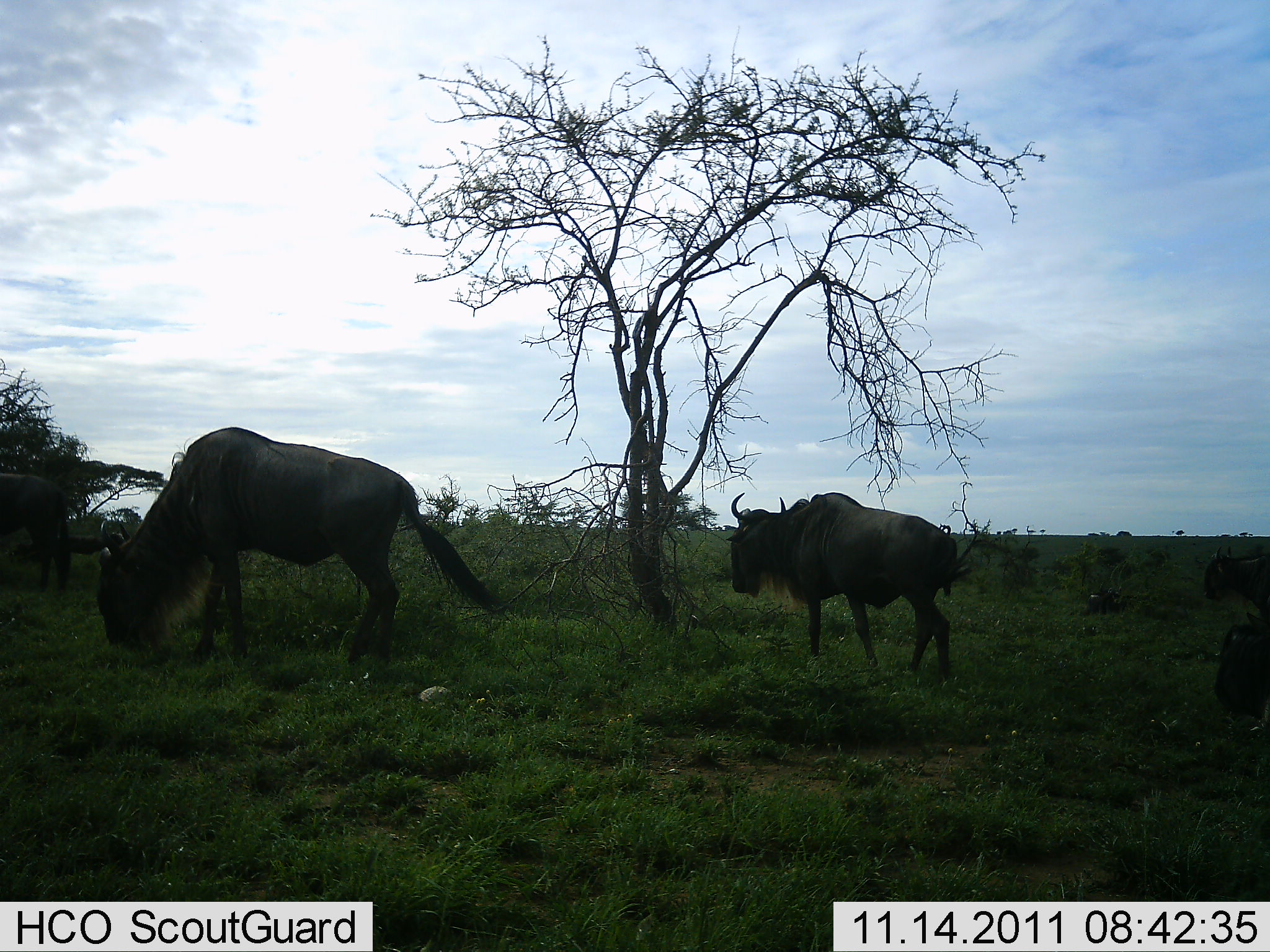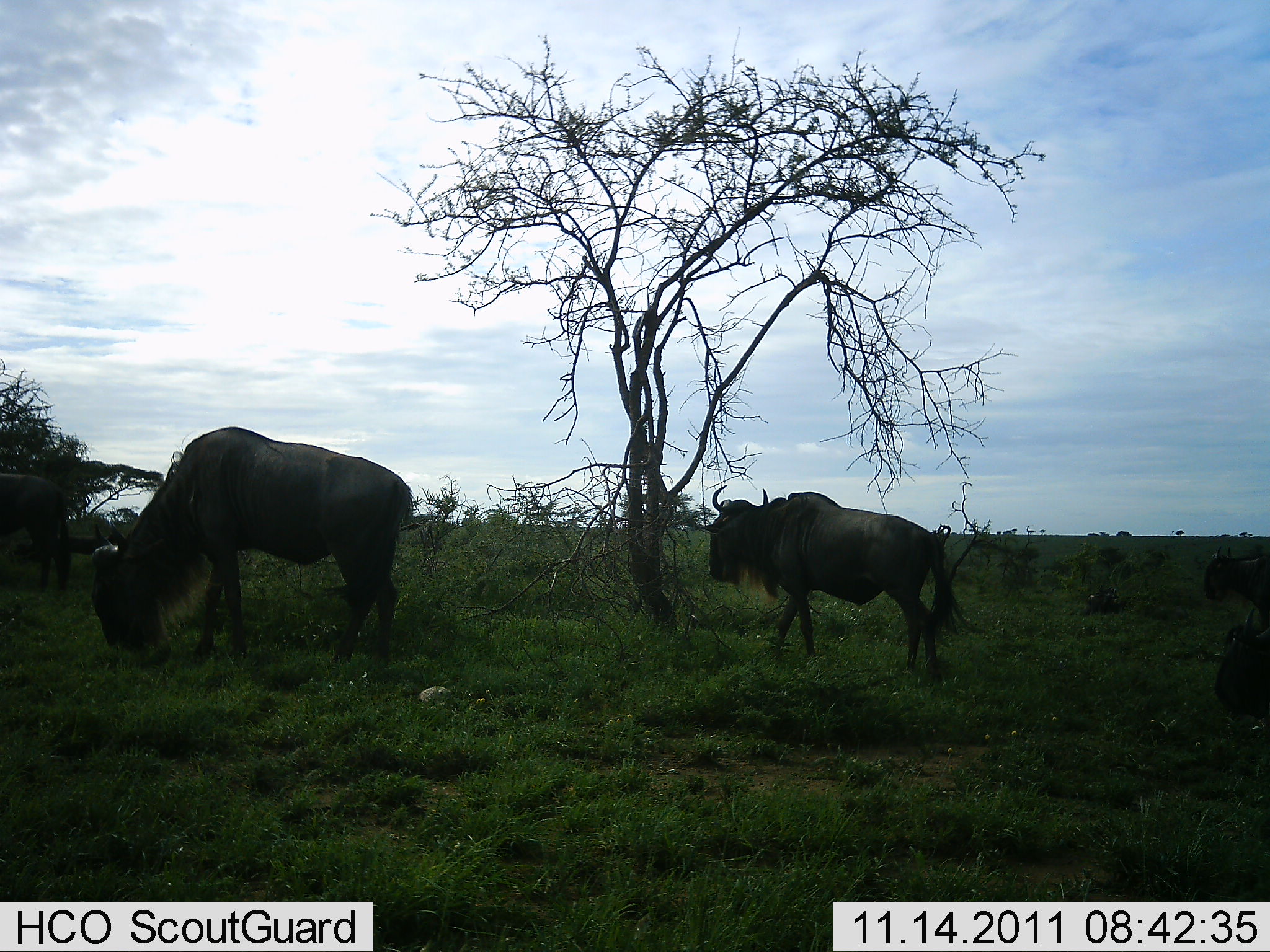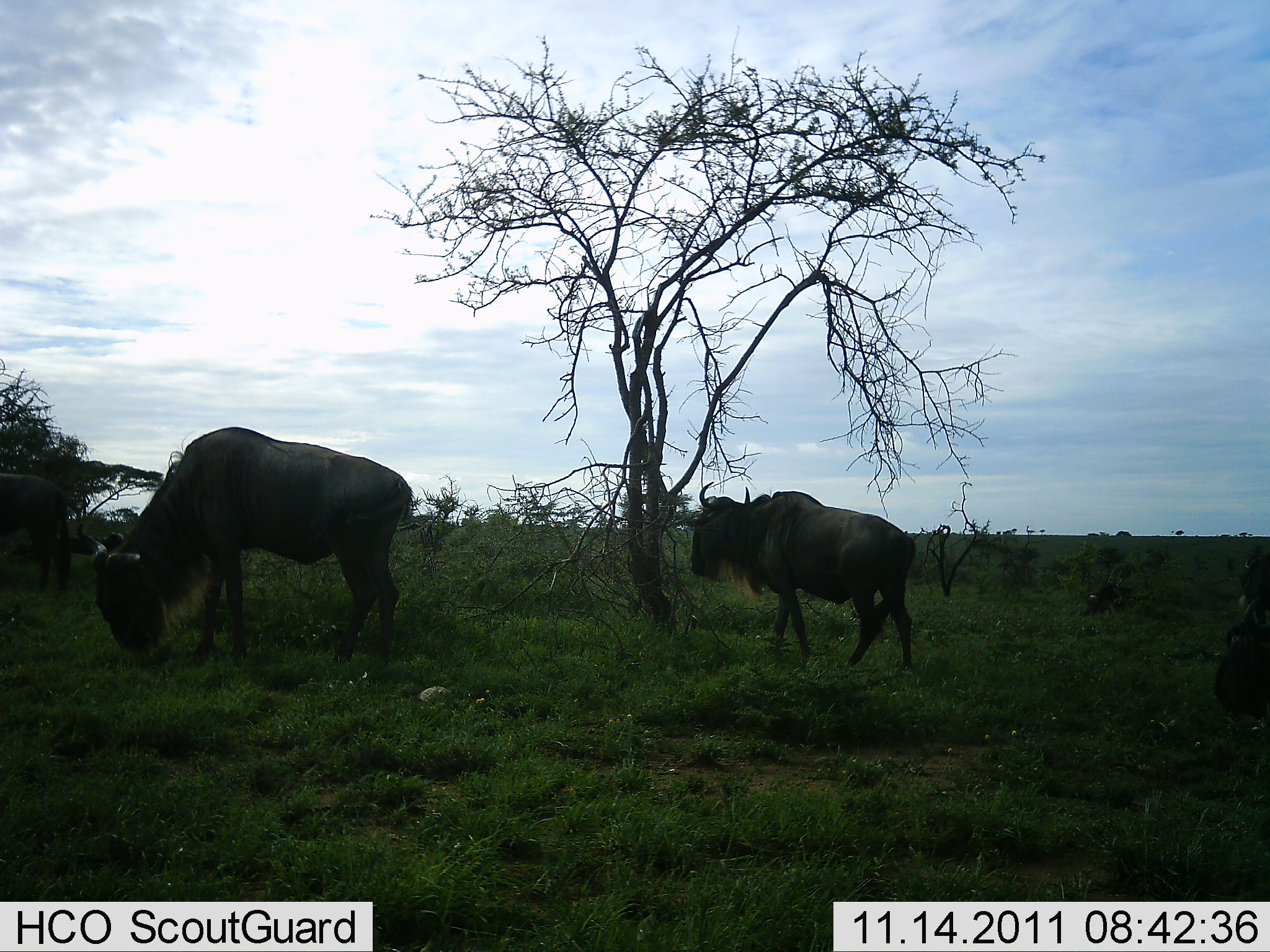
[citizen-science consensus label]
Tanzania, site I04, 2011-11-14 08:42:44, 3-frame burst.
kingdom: Animalia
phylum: Chordata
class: Mammalia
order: Artiodactyla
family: Bovidae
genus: Connochaetes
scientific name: Connochaetes taurinus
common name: blue wildebeest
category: wildebeest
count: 4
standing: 46%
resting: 15%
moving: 62%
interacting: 0%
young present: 0%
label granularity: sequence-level